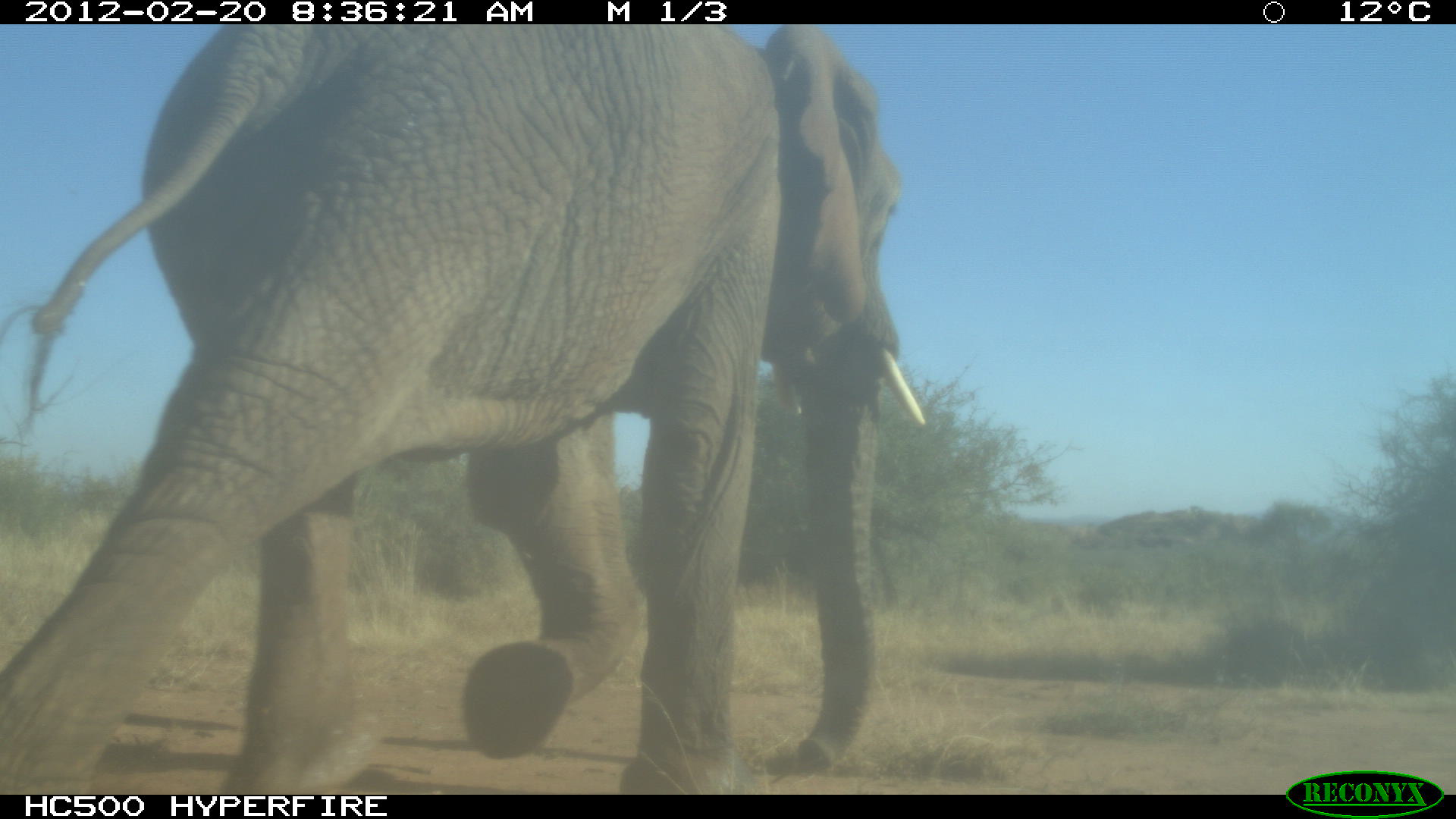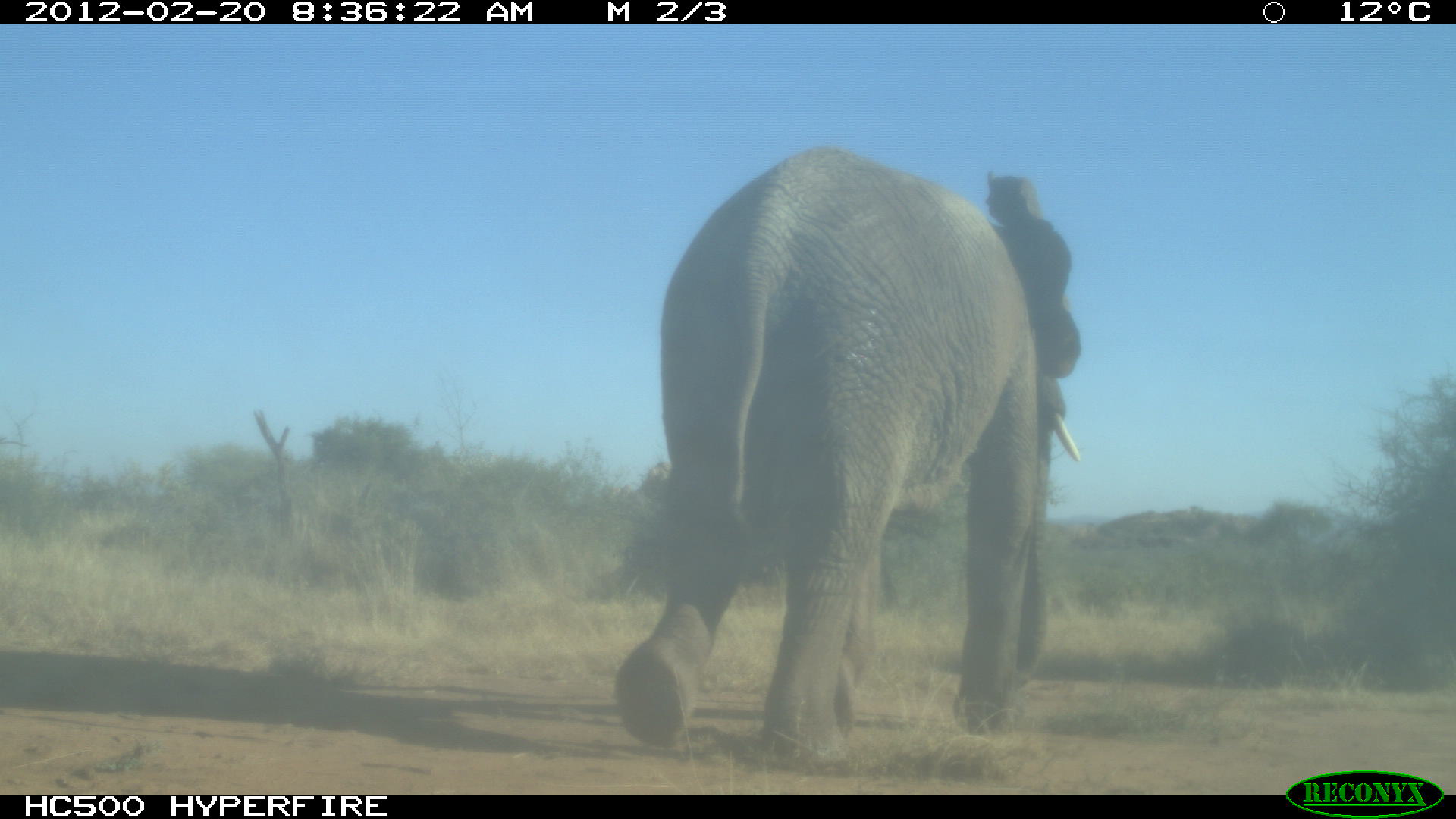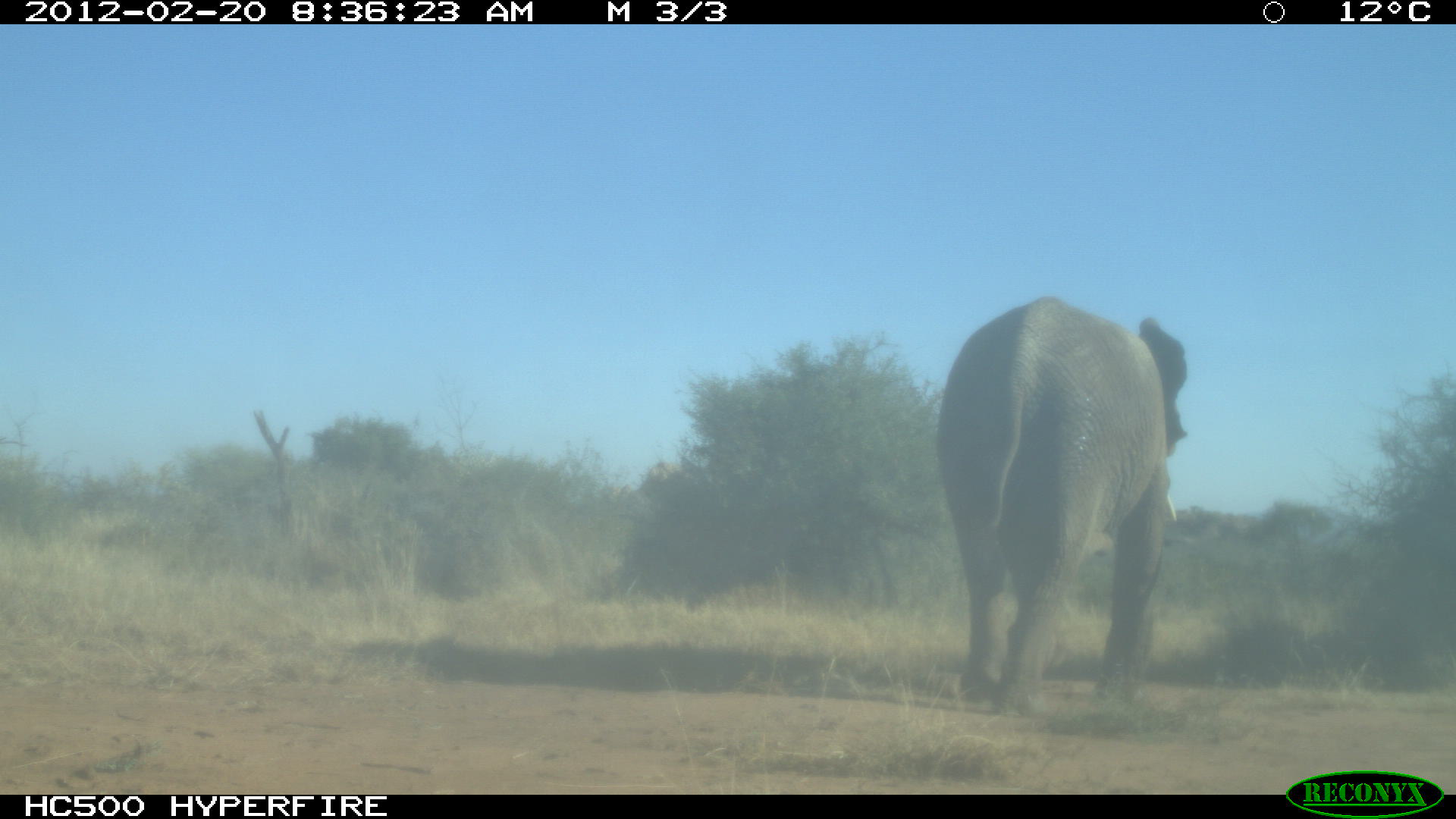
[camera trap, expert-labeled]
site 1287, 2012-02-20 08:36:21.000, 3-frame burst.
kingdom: Animalia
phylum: Chordata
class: Mammalia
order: Proboscidea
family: Elephantidae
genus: Loxodonta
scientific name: Loxodonta africana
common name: african bush elephant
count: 1